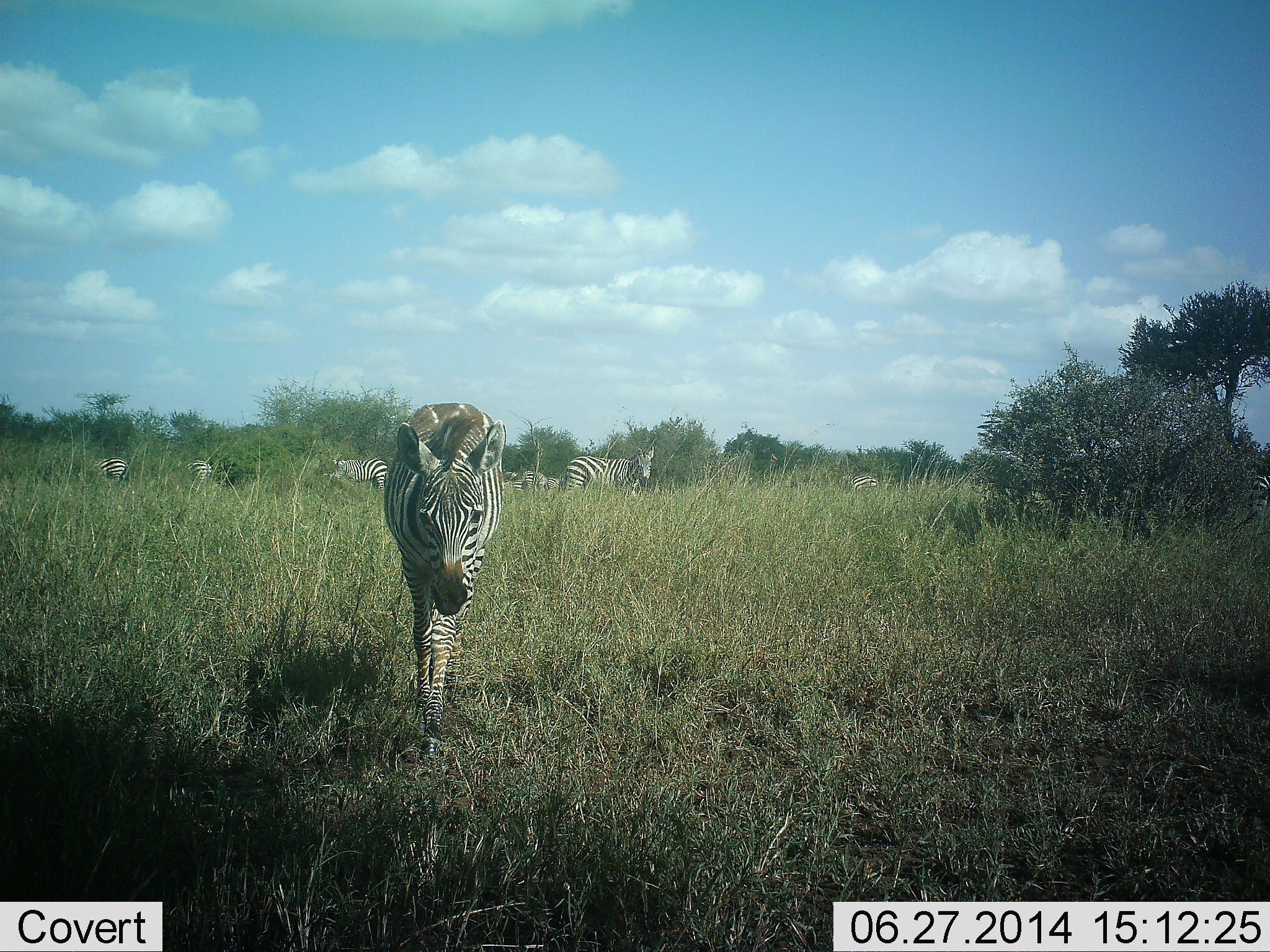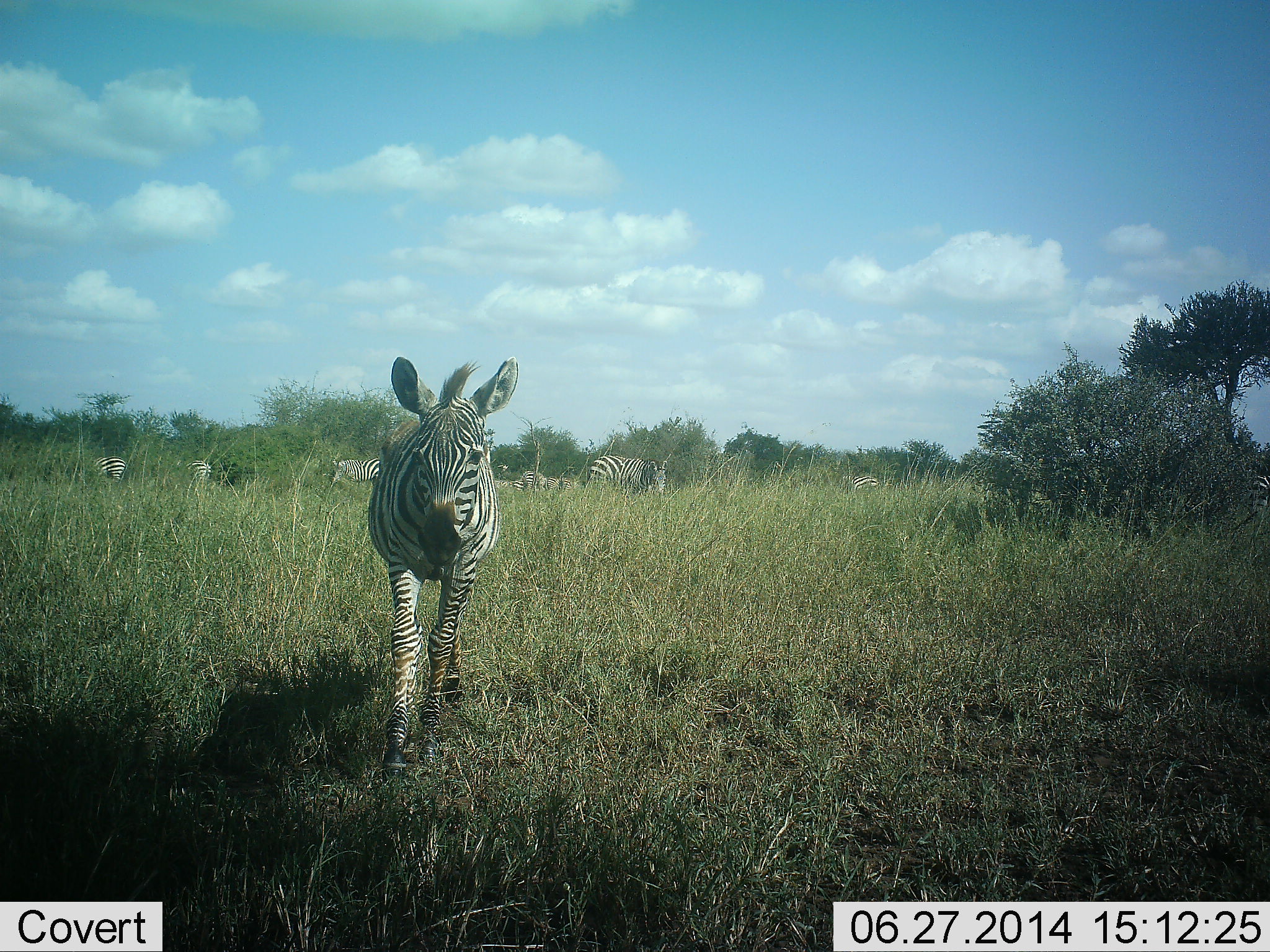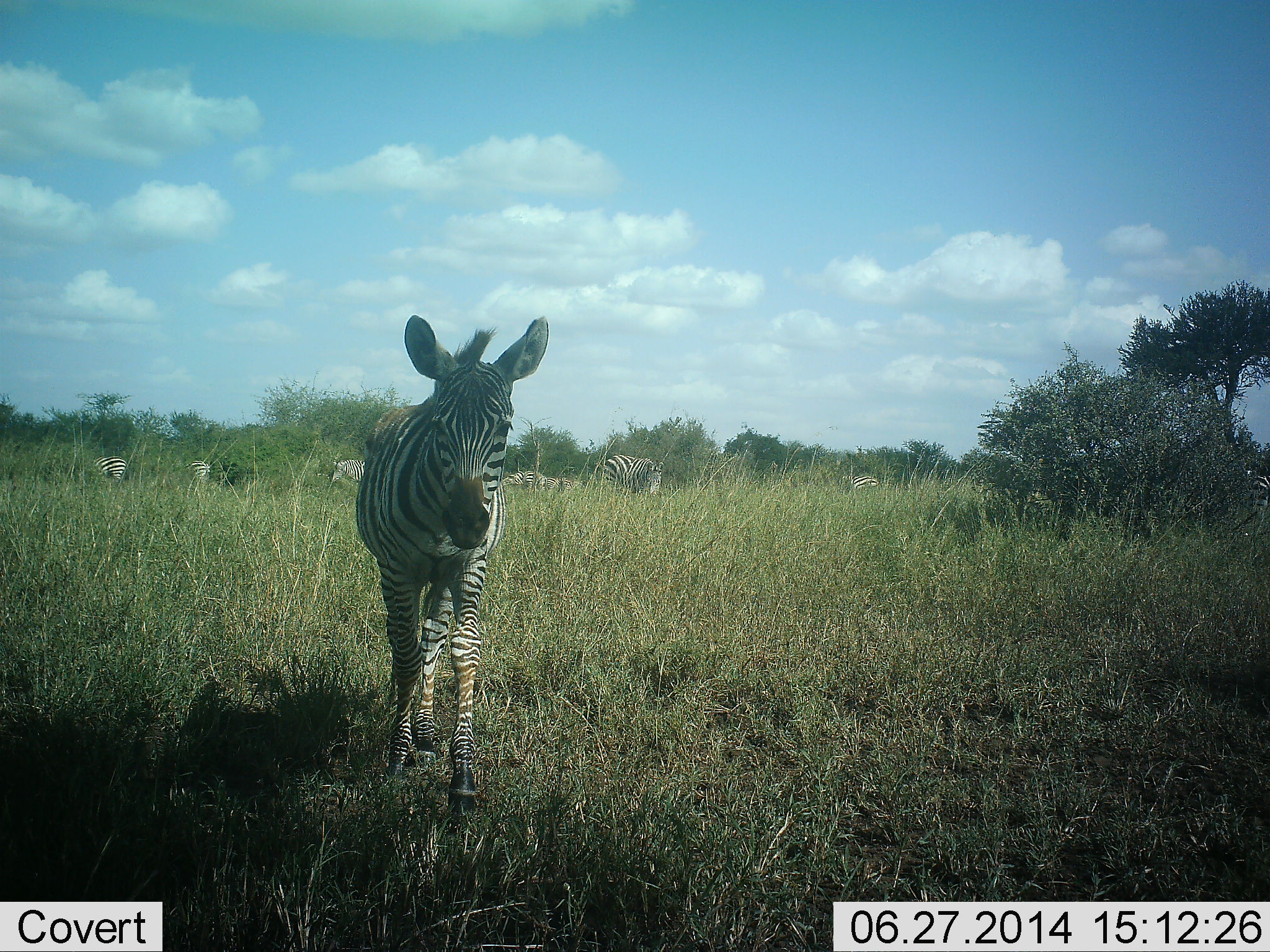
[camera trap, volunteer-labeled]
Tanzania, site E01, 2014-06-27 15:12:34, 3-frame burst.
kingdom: Animalia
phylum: Chordata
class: Mammalia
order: Perissodactyla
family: Equidae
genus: Equus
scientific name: Equus quagga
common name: plains zebra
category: zebra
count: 8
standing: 60%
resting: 0%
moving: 90%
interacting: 0%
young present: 10%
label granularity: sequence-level